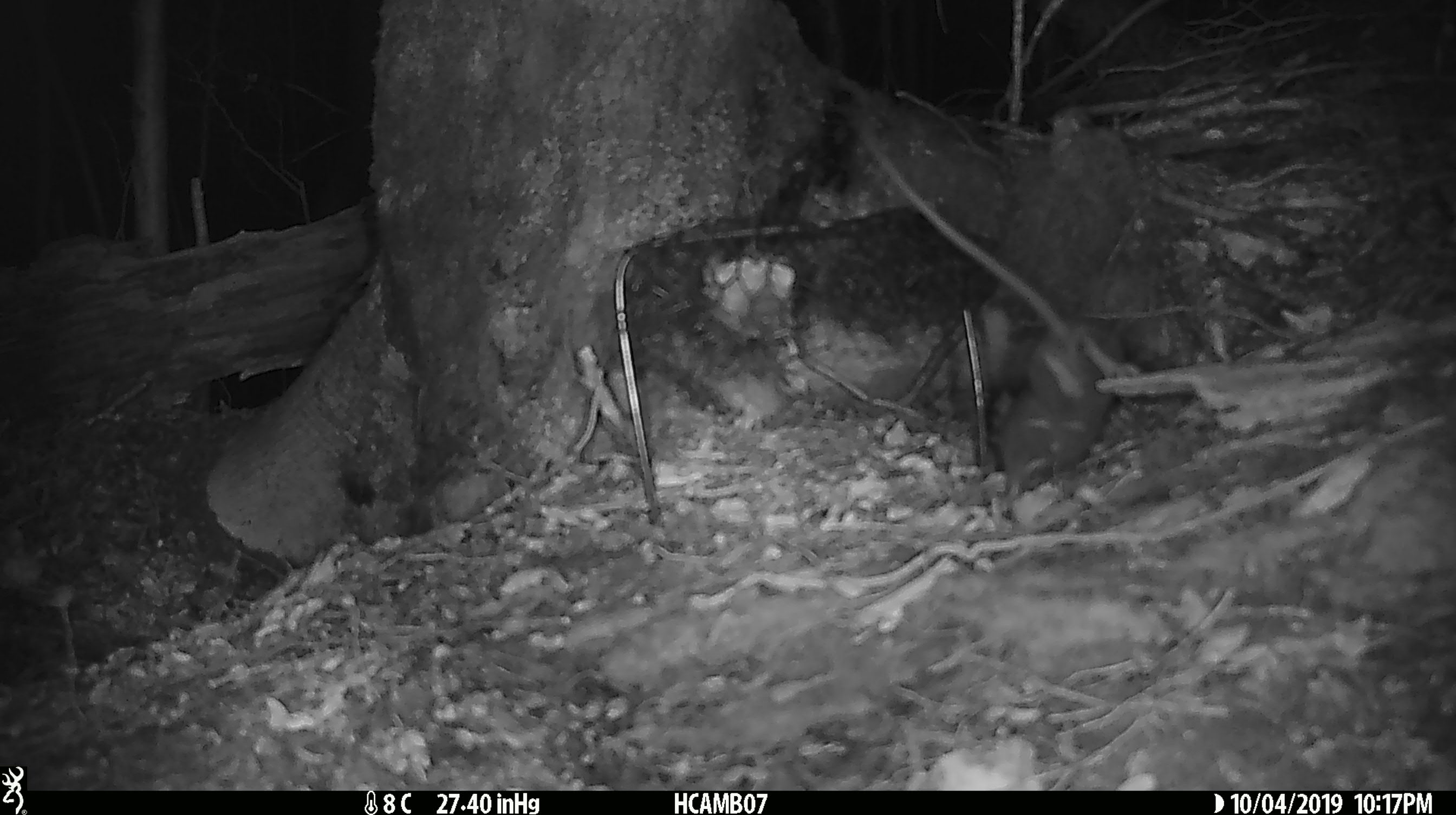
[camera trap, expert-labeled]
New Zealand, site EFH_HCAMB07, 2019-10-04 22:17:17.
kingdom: Animalia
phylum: Chordata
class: Mammalia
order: Rodentia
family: Muridae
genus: Mus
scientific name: Mus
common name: mouse